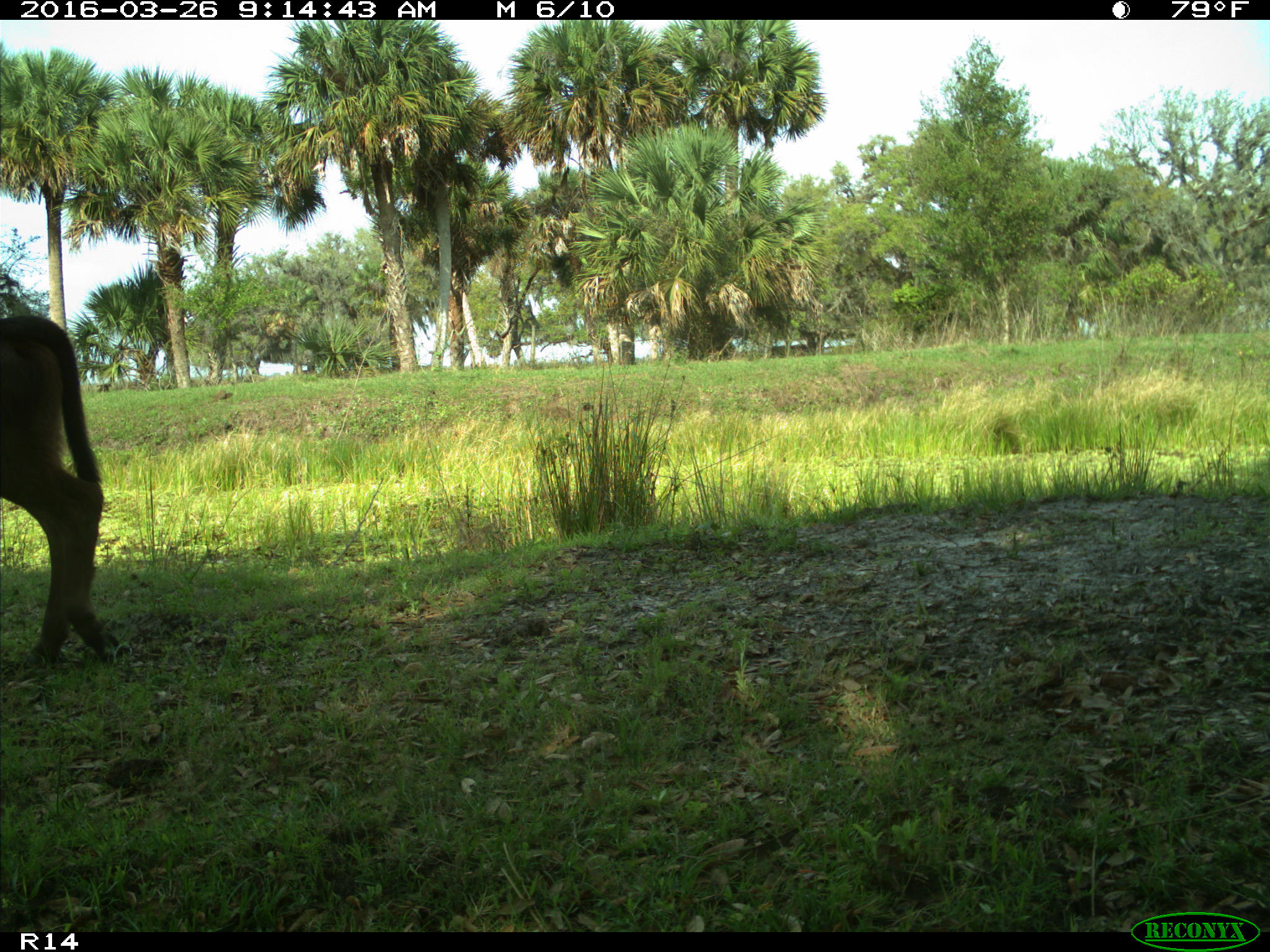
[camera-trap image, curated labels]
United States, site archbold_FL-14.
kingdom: Animalia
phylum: Chordata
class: Mammalia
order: Artiodactyla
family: Bovidae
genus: Bos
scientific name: Bos taurus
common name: domestic cow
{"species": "Bos taurus (domestic cow)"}